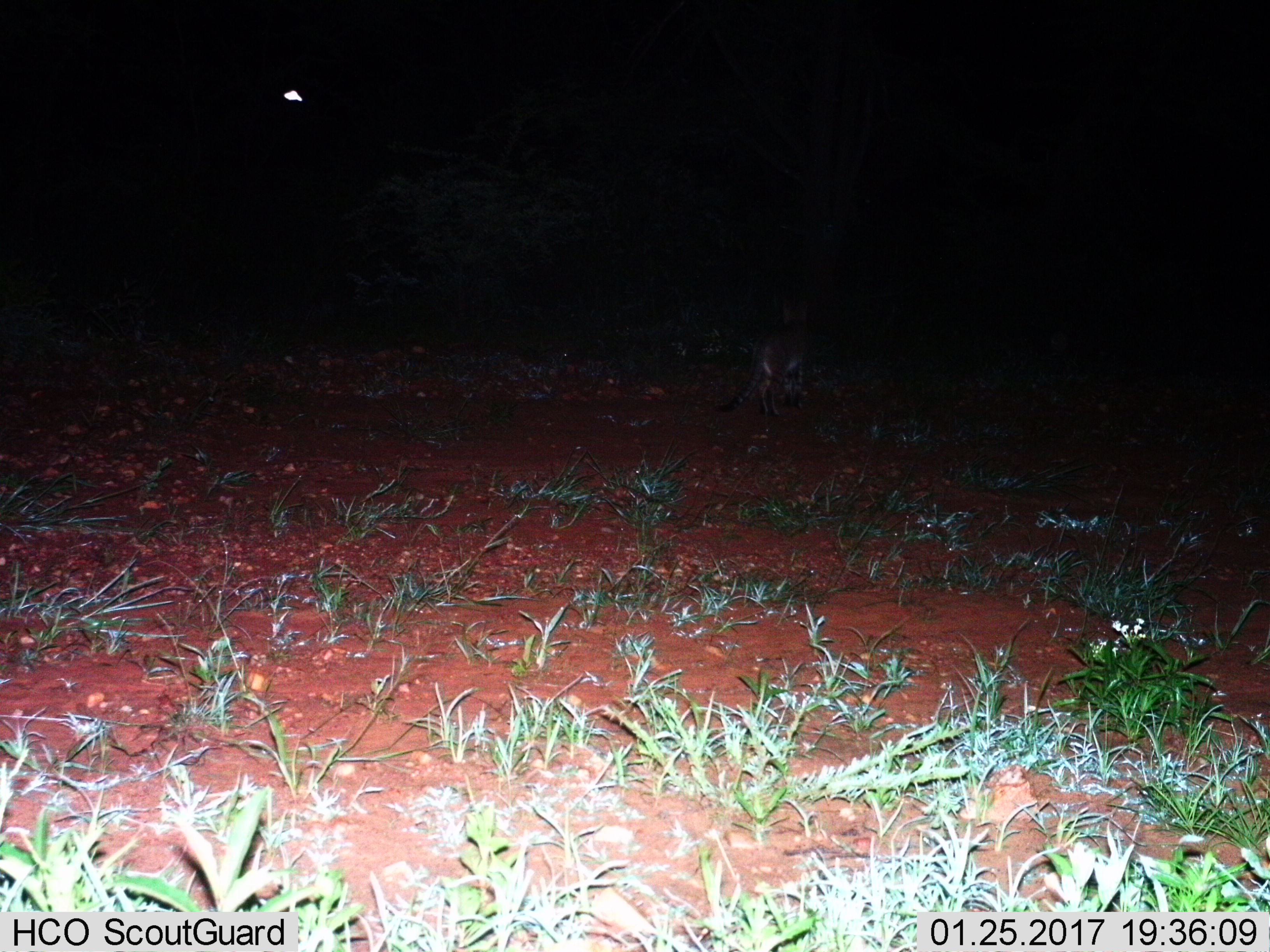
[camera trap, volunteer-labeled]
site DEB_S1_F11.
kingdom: Animalia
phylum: Chordata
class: Mammalia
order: Carnivora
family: Felidae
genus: Felis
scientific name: Felis lybica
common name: african wild cat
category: africanwildcat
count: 1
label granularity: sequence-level